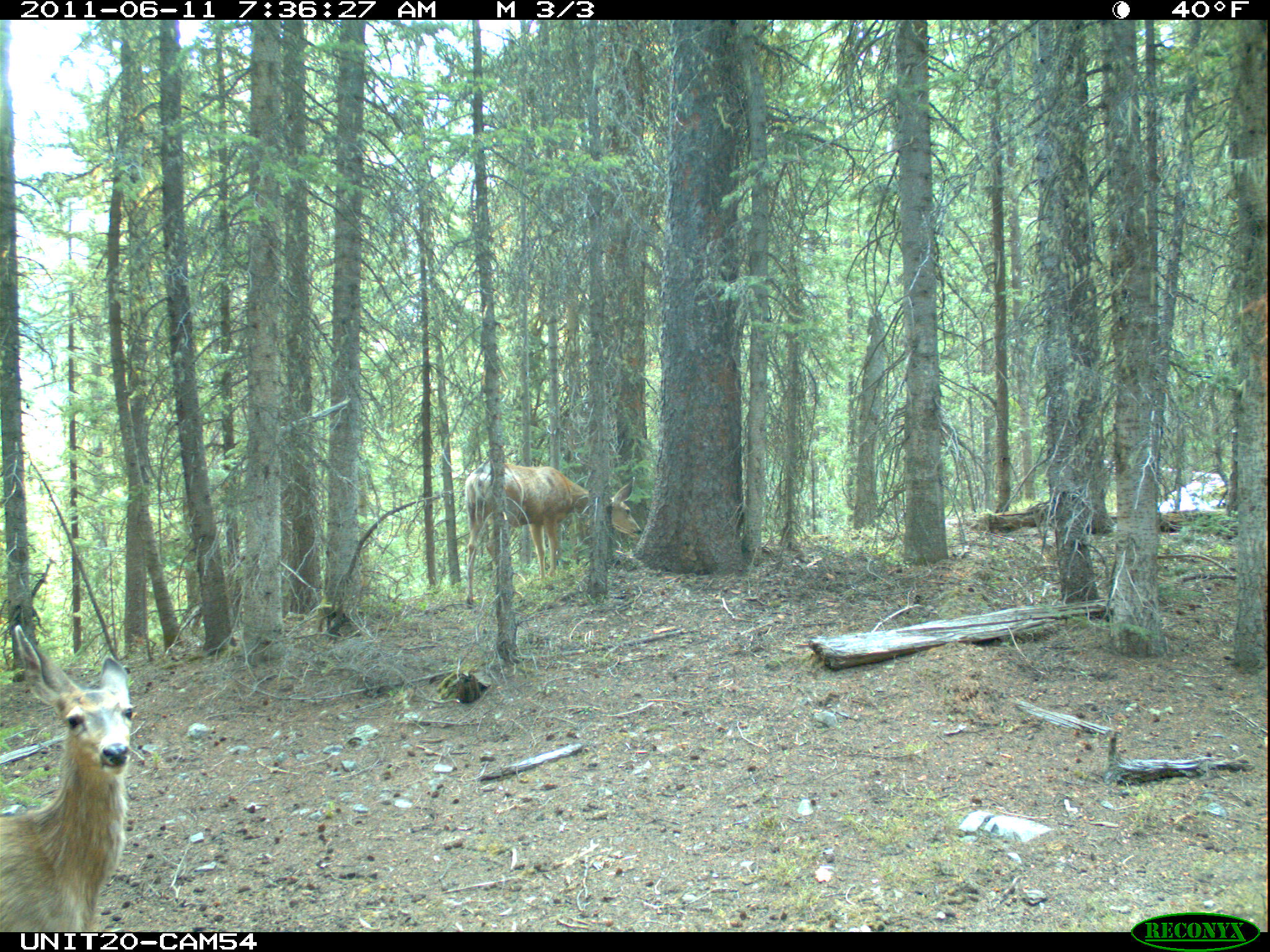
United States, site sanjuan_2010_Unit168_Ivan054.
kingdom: Animalia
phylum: Chordata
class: Mammalia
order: Artiodactyla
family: Cervidae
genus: Odocoileus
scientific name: Odocoileus hemionus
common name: mule deer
Odocoileus hemionus (mule deer).